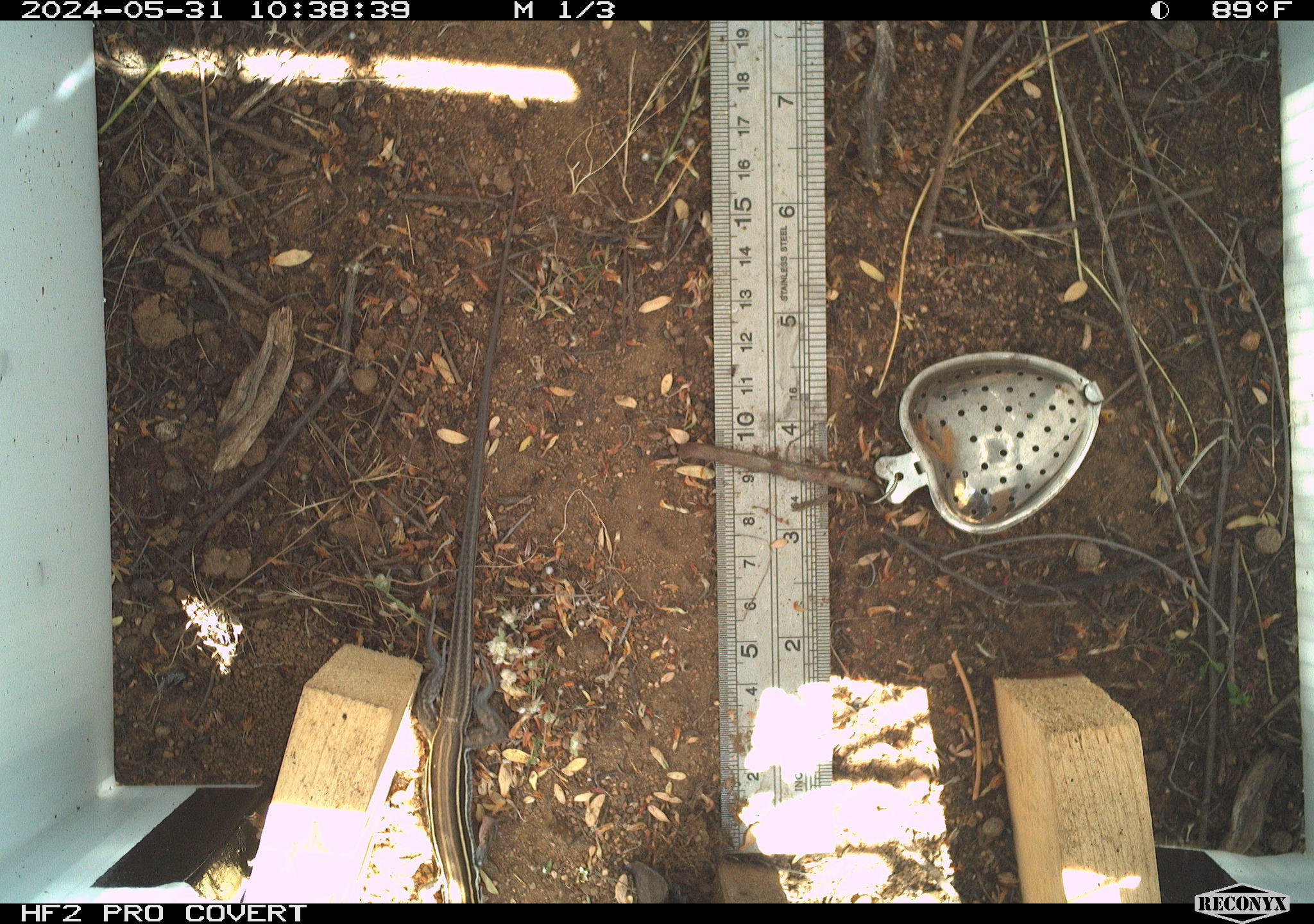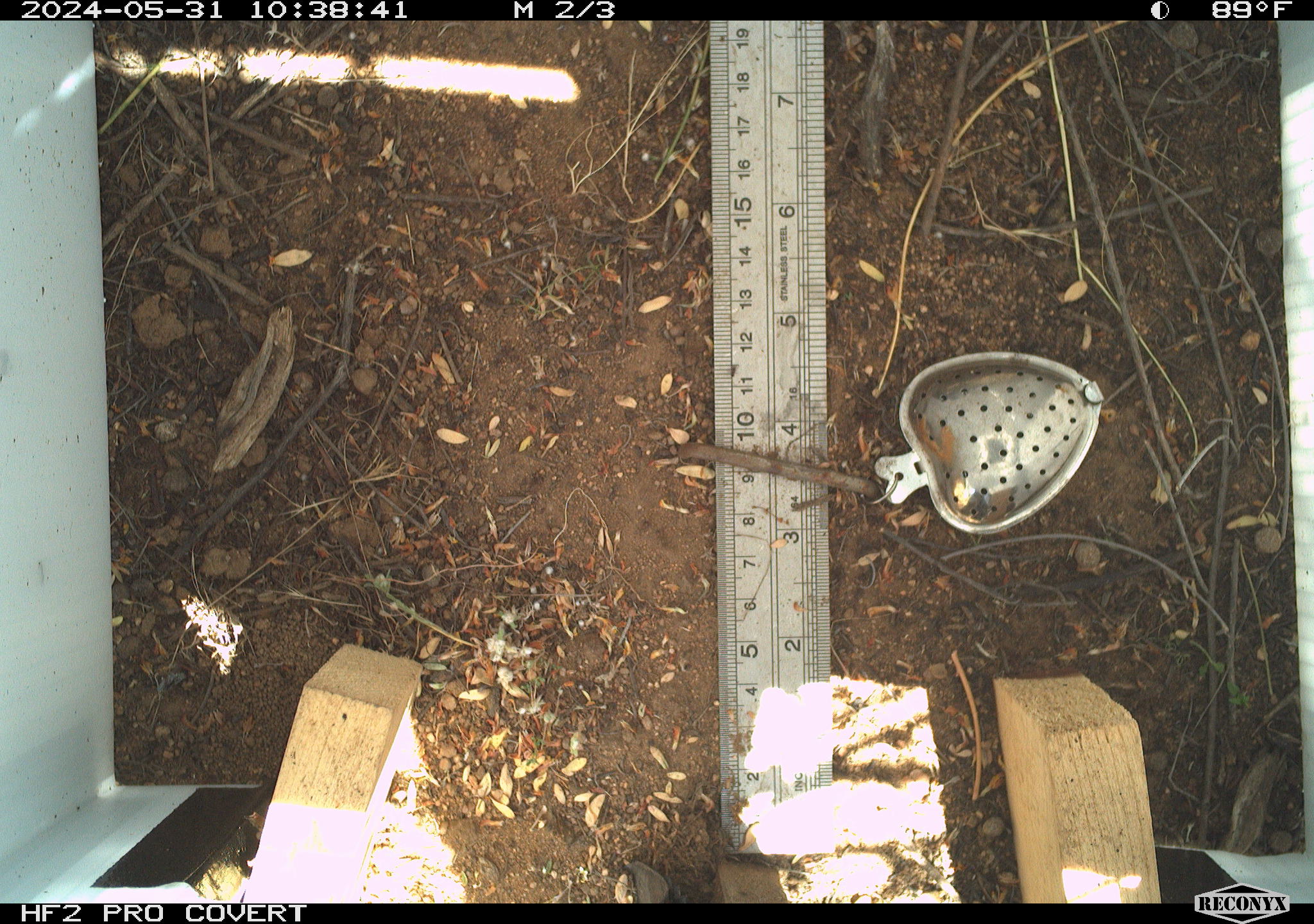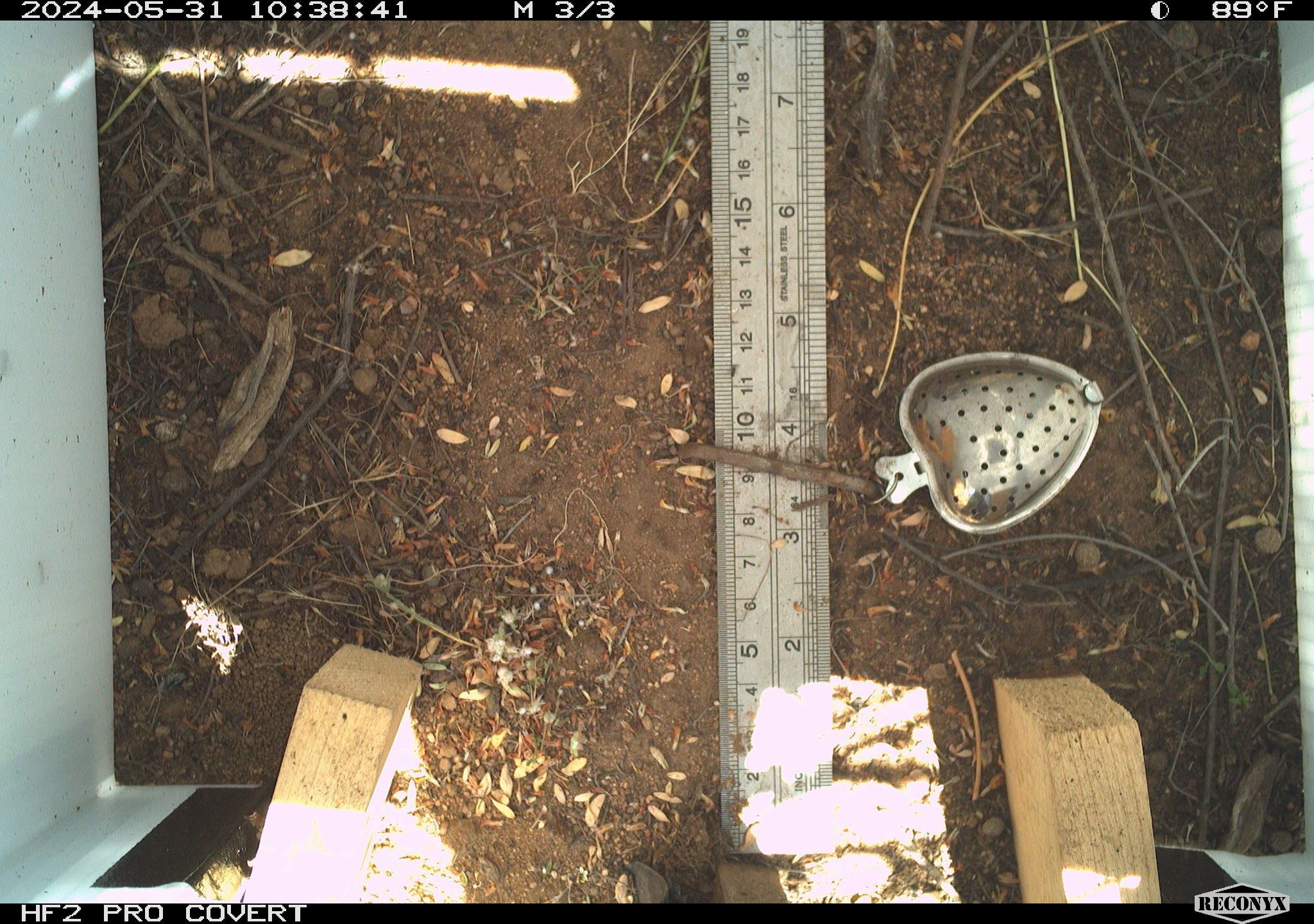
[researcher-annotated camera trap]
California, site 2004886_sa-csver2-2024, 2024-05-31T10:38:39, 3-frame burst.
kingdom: Animalia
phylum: Chordata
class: Reptilia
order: Squamata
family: Scincidae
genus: Plestiodon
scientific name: Plestiodon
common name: blue-tailed skinks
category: plestiodon species